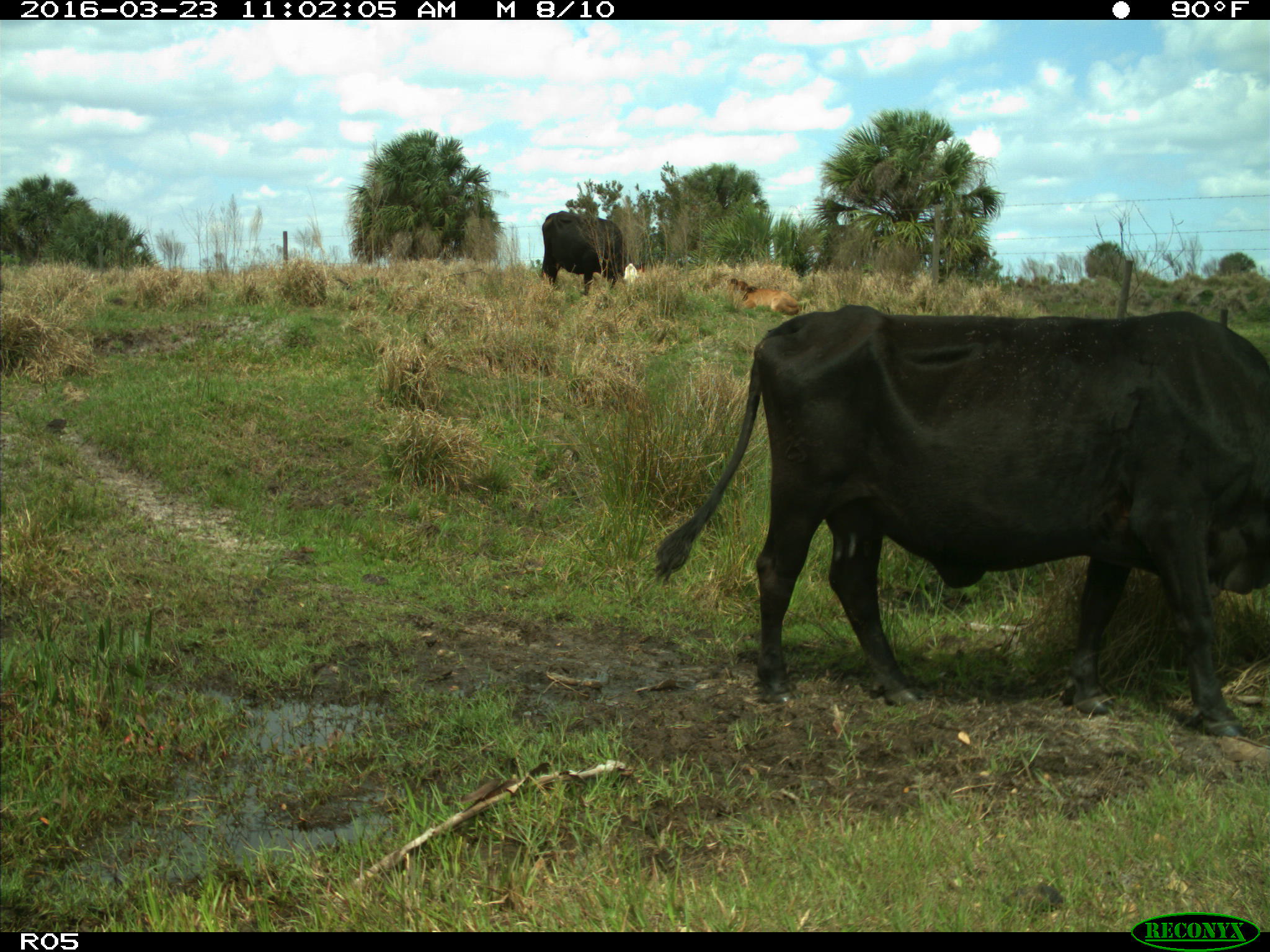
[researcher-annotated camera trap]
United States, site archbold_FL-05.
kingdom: Animalia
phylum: Chordata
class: Mammalia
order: Artiodactyla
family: Bovidae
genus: Bos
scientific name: Bos taurus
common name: domestic cow